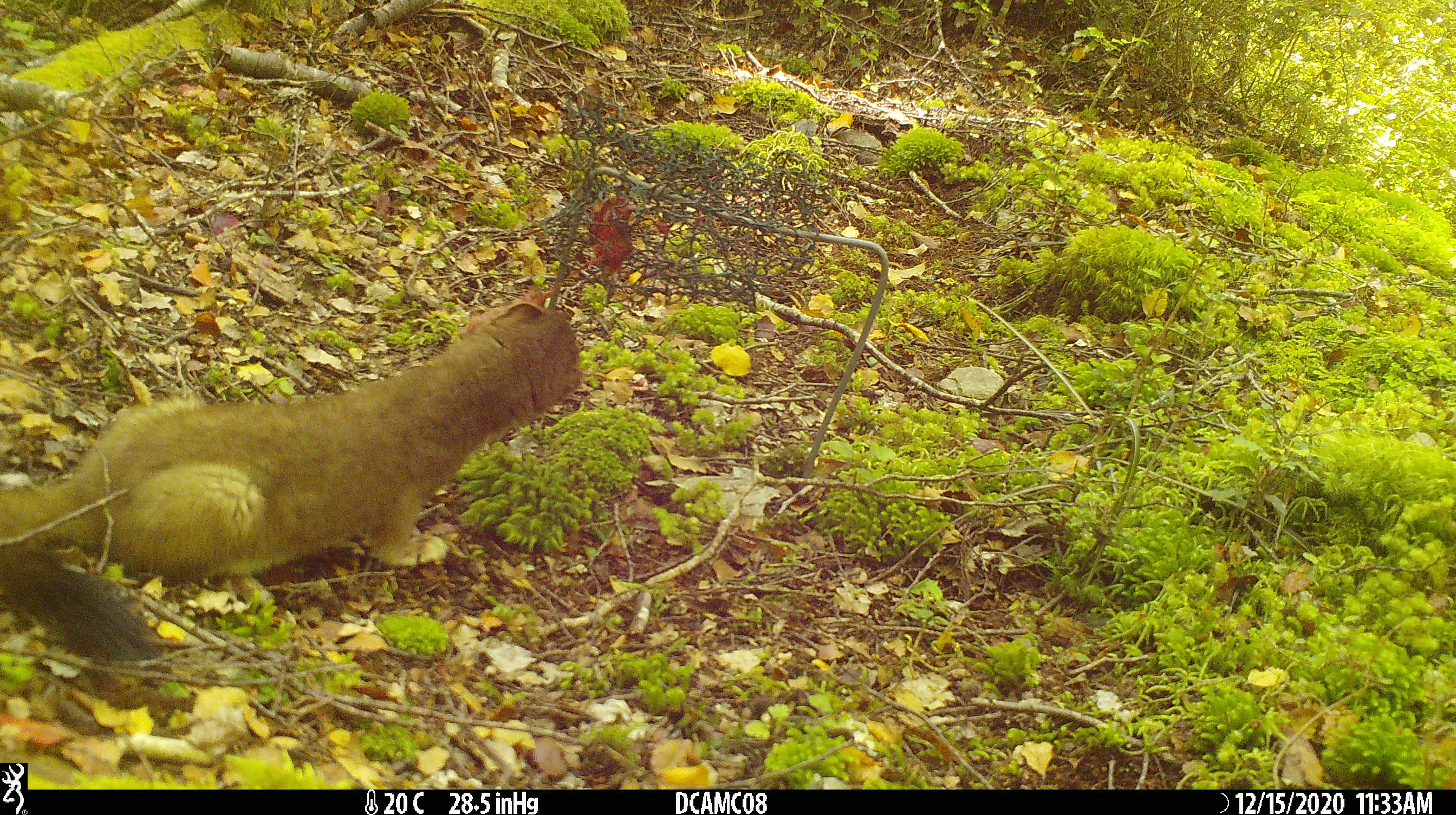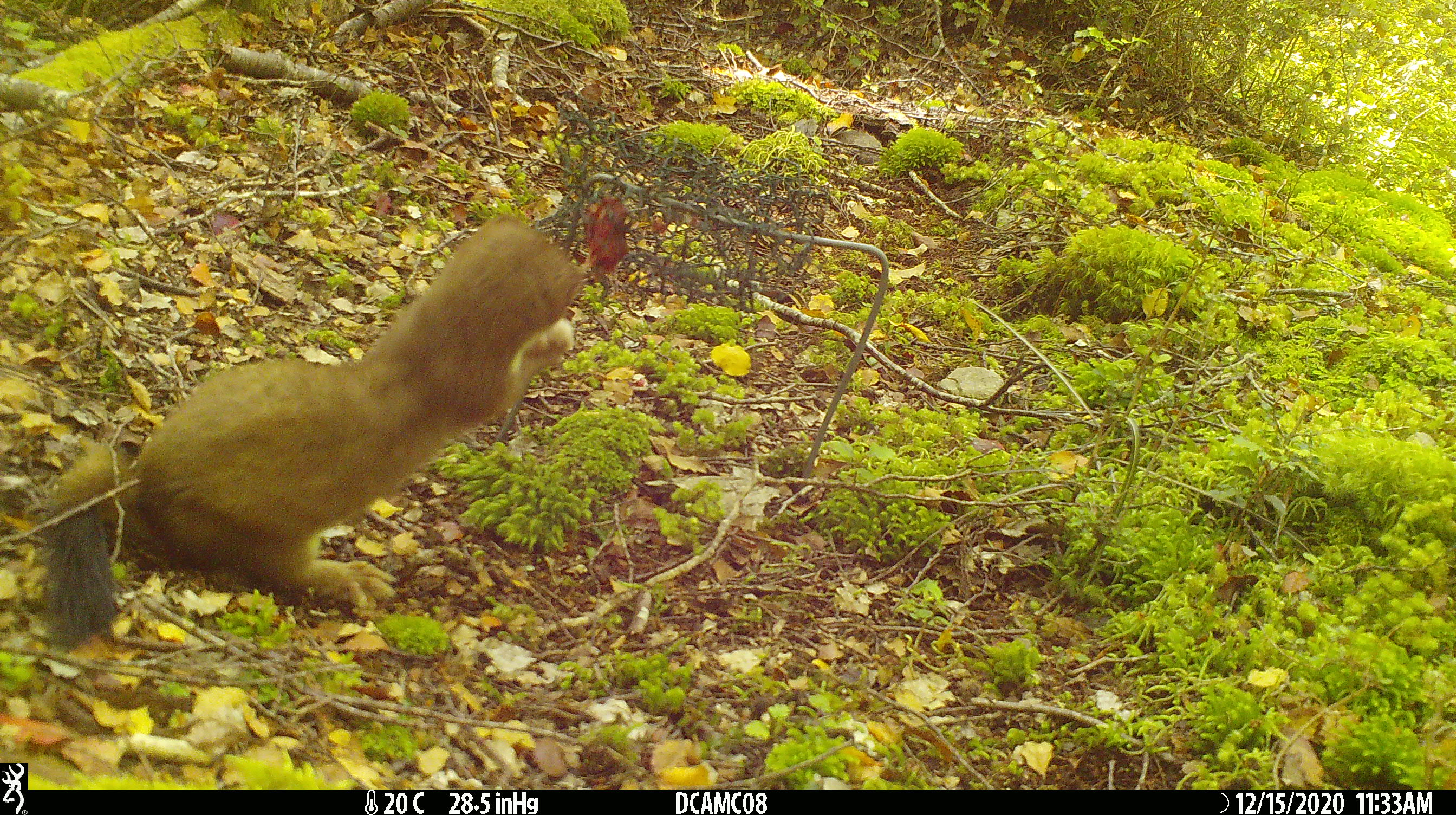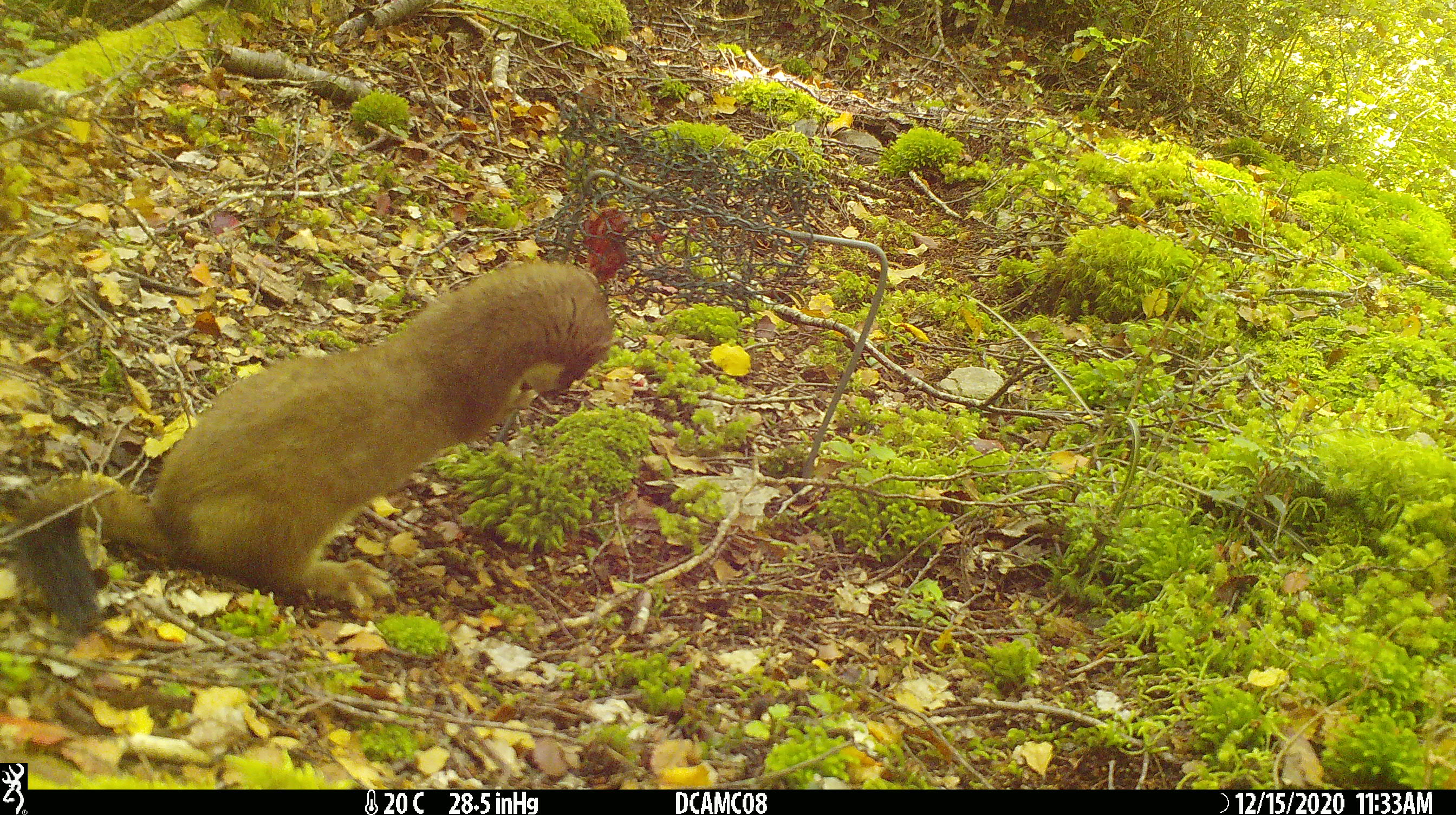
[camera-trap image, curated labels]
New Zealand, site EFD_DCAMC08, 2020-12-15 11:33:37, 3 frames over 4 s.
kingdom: Animalia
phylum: Chordata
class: Mammalia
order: Carnivora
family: Mustelidae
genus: Mustela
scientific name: Mustela erminea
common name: stoat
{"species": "stoat (Mustela erminea)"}